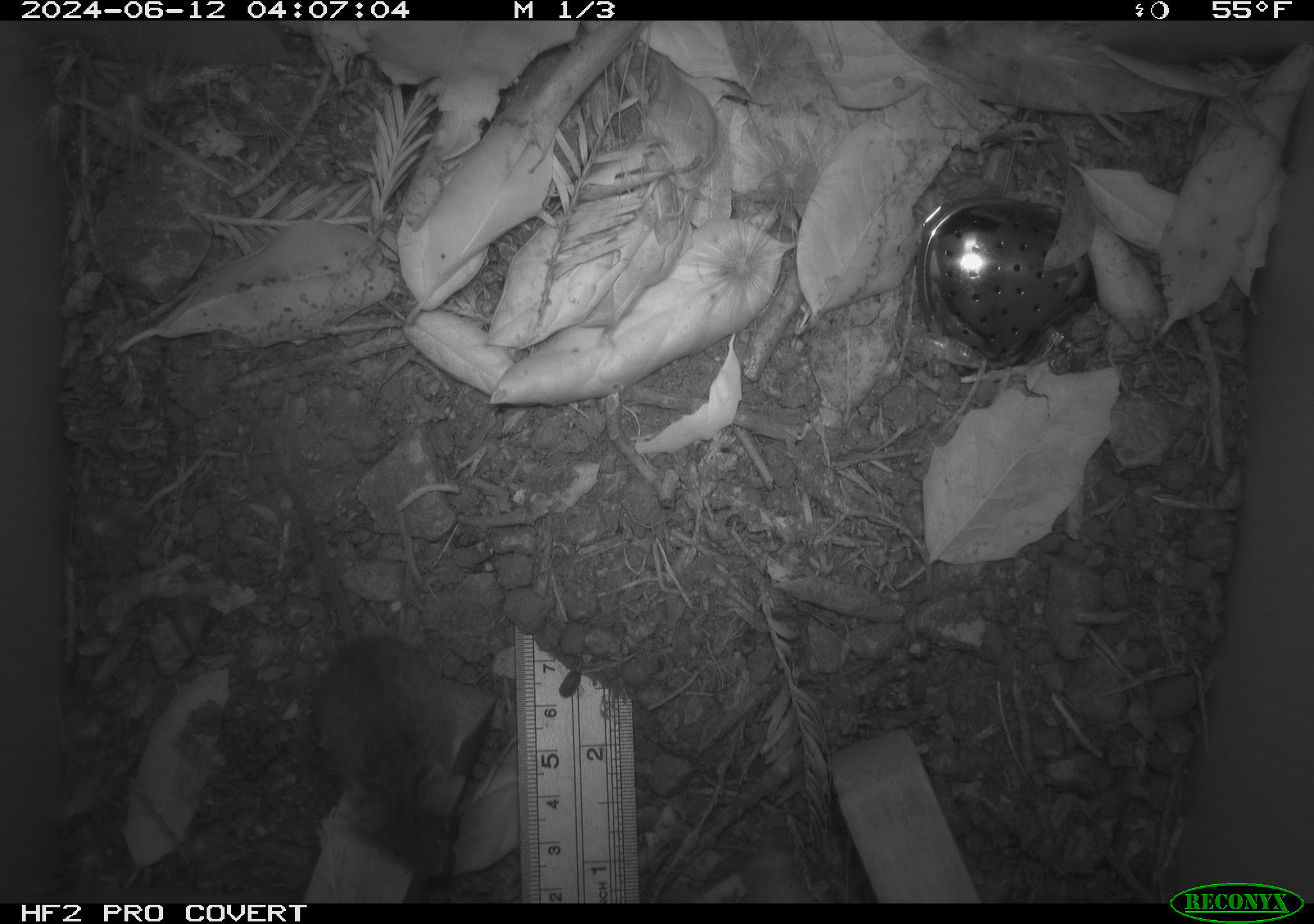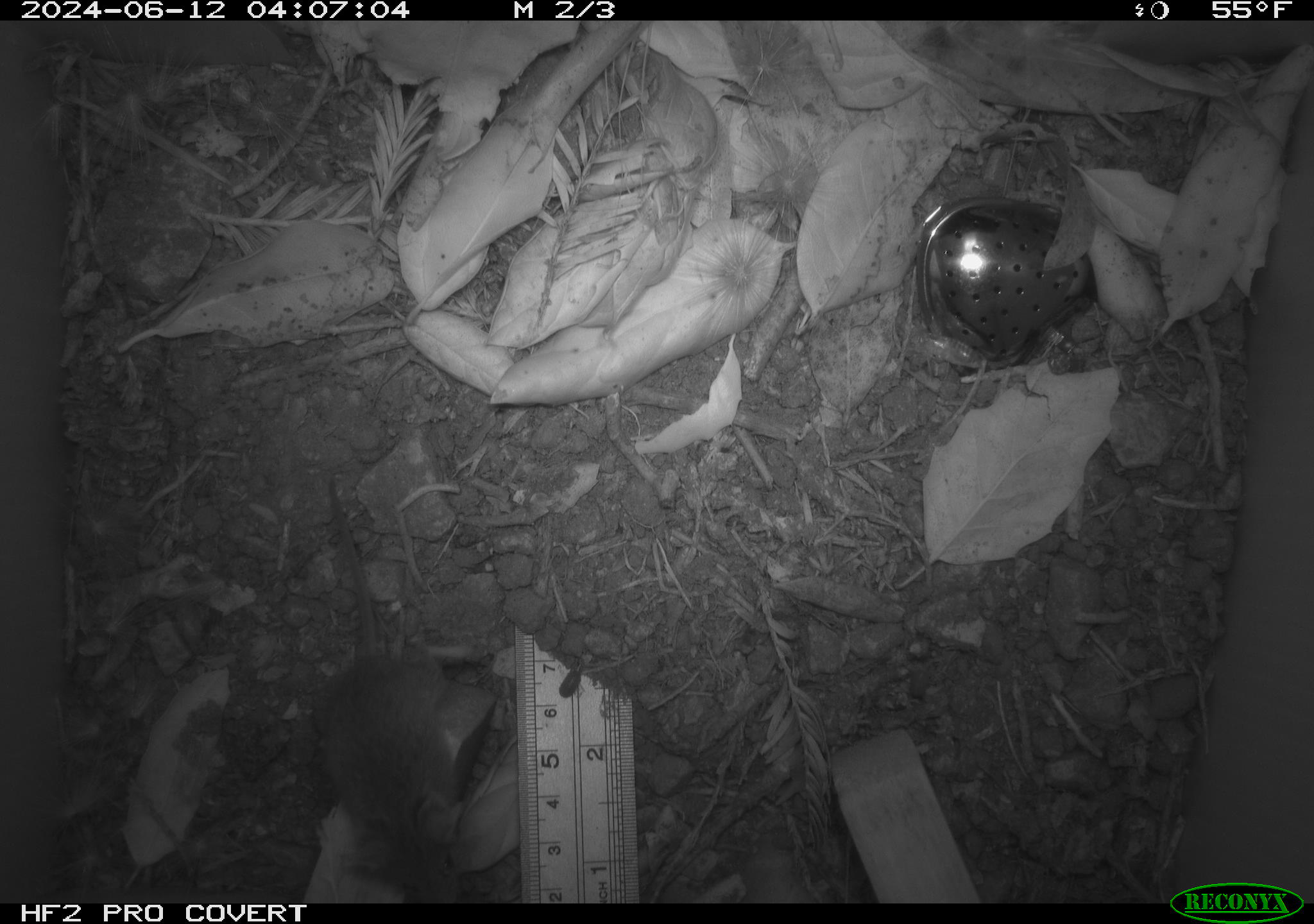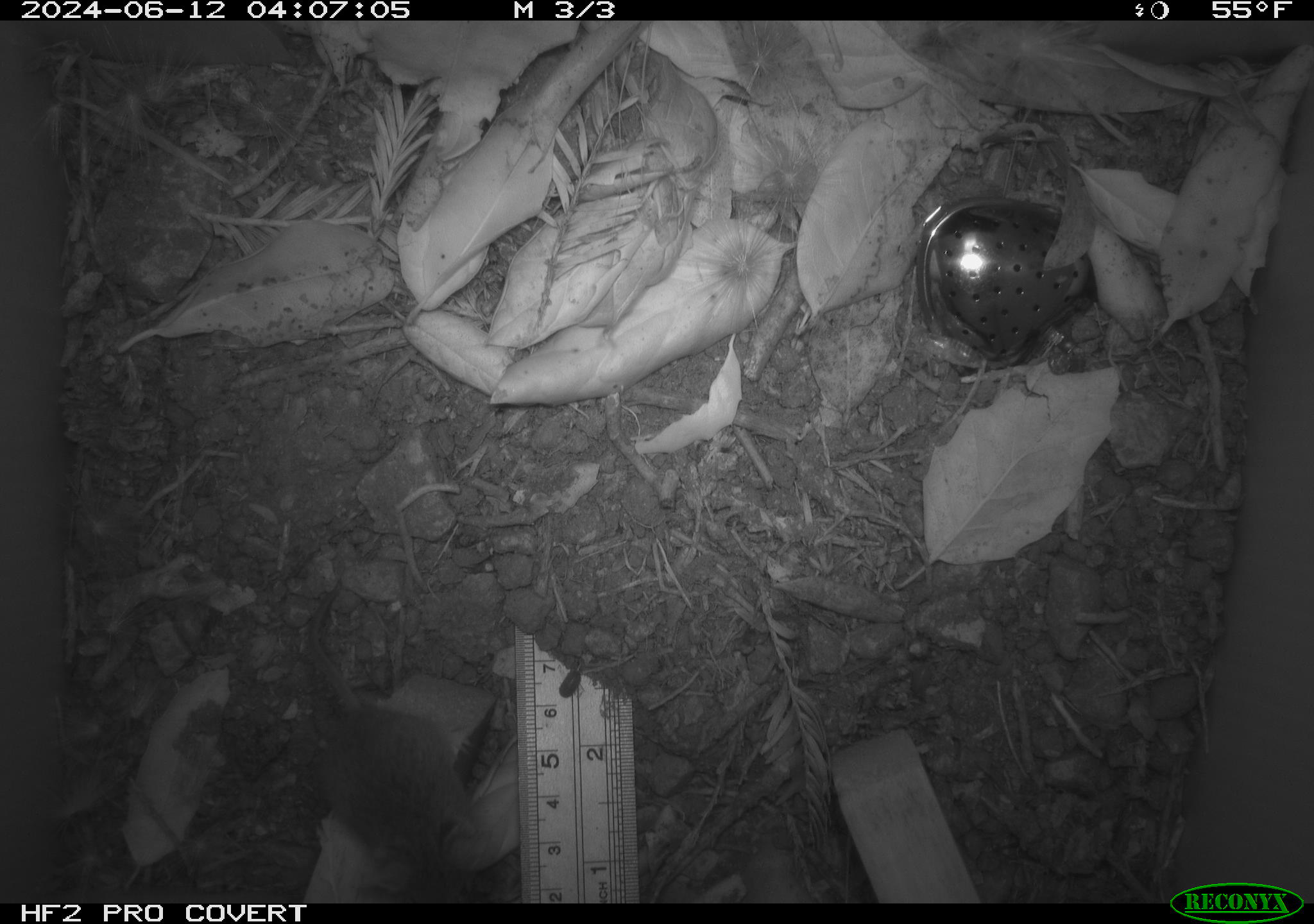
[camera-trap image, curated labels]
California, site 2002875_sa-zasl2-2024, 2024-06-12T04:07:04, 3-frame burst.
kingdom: Animalia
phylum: Chordata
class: Mammalia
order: Rodentia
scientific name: Rodentia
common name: rodent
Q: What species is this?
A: Rodent (Rodentia).